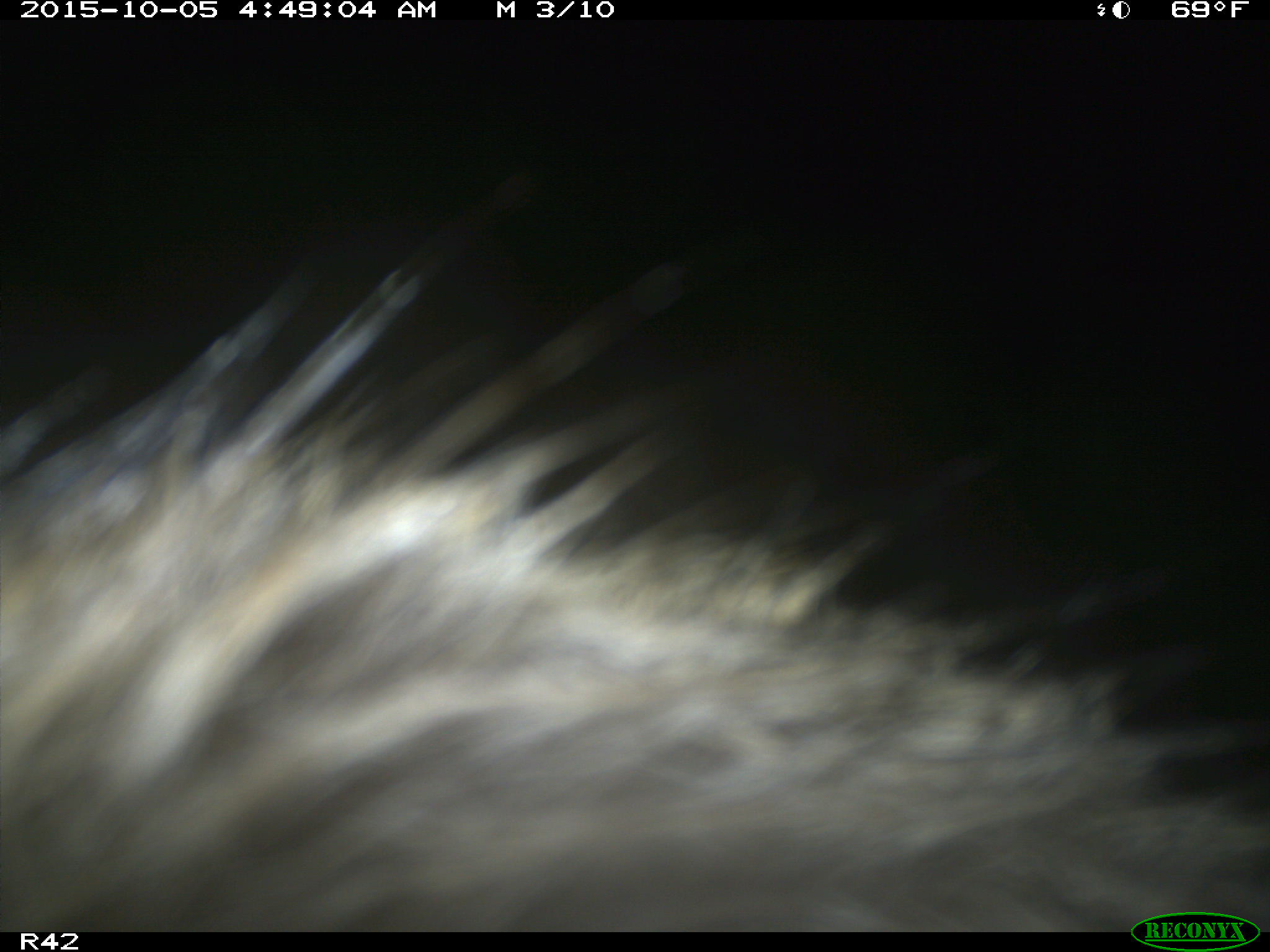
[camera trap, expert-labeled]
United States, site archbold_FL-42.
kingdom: Animalia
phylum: Chordata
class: Mammalia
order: Artiodactyla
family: Suidae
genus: Sus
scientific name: Sus scrofa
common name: wild boar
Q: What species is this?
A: Sus scrofa (wild boar).